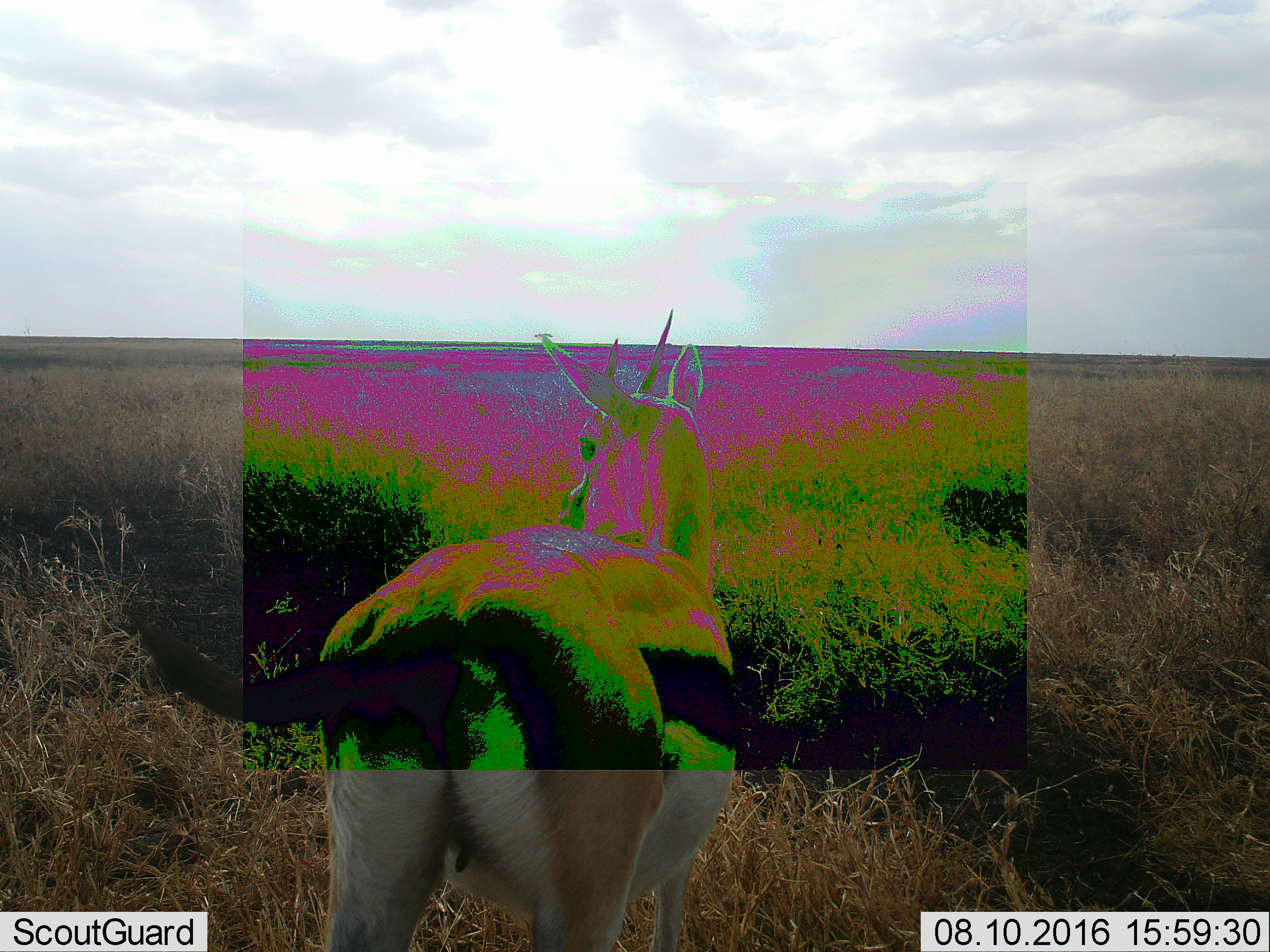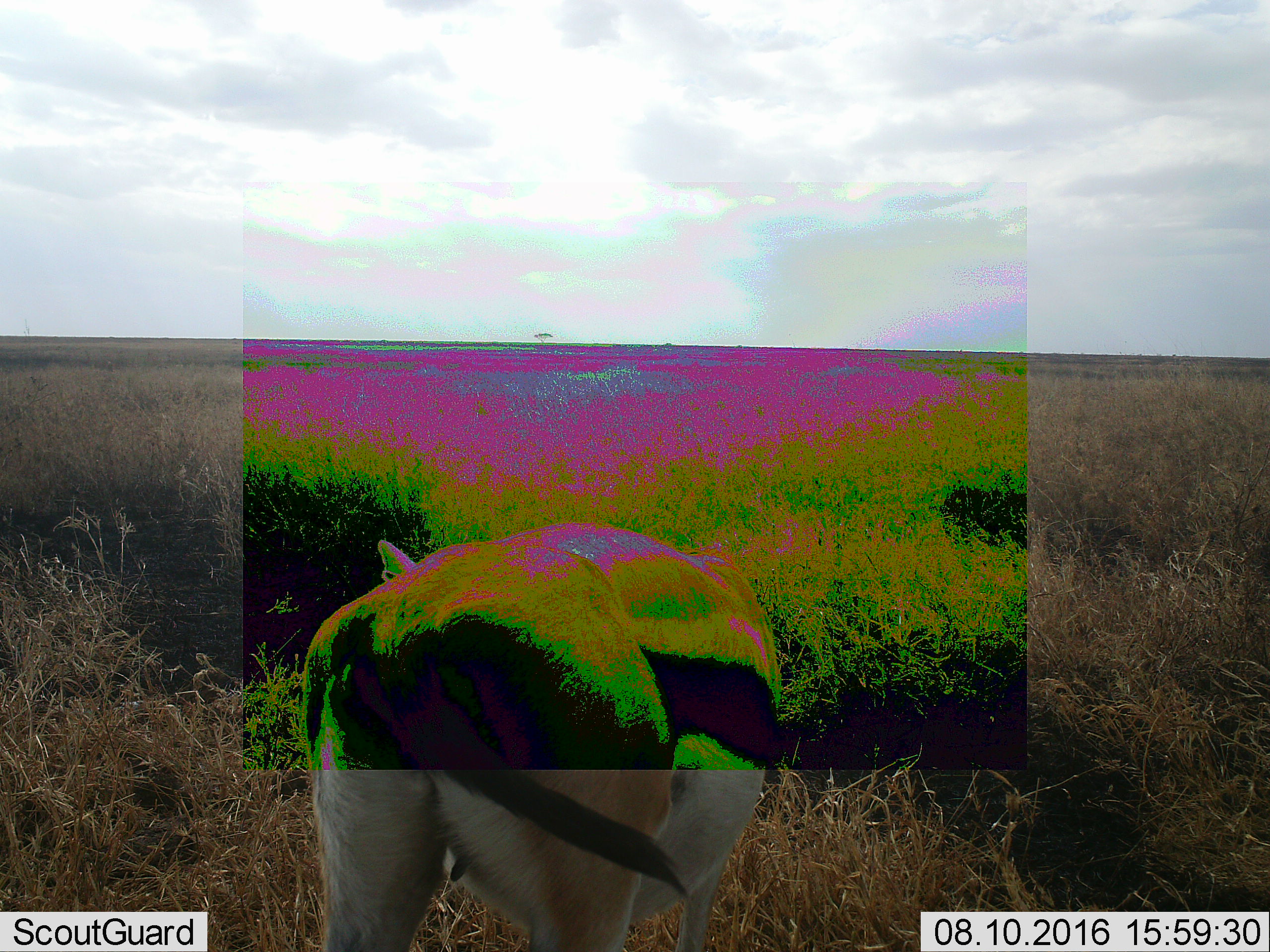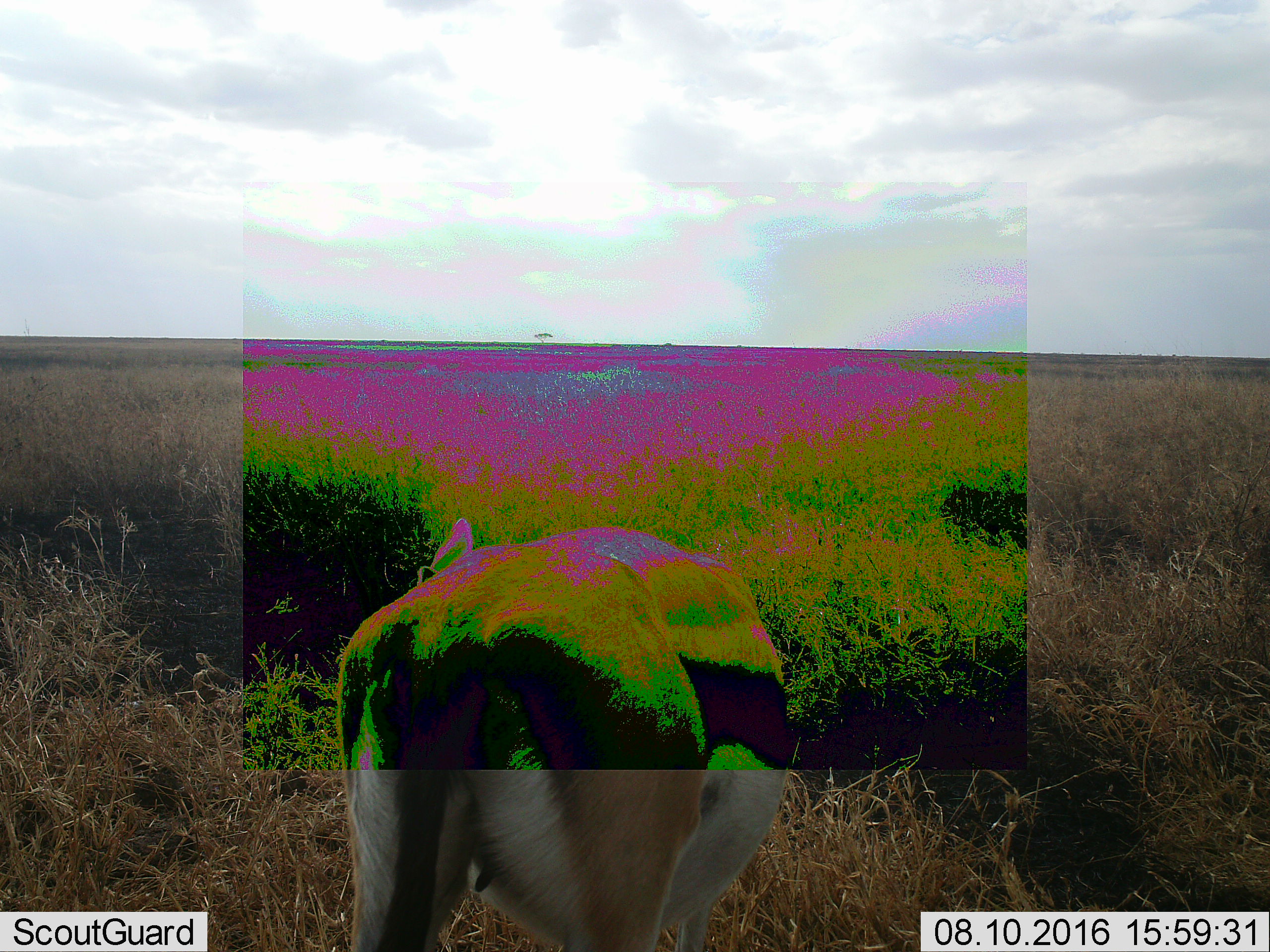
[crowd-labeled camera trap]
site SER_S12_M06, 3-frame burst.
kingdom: Animalia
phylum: Chordata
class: Mammalia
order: Artiodactyla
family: Bovidae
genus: Eudorcas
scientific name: Eudorcas thomsonii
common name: thomson's gazelle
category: gazellethomsons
Gazellethomsons (thomson's gazelle) (Eudorcas thomsonii), count 1. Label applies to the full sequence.